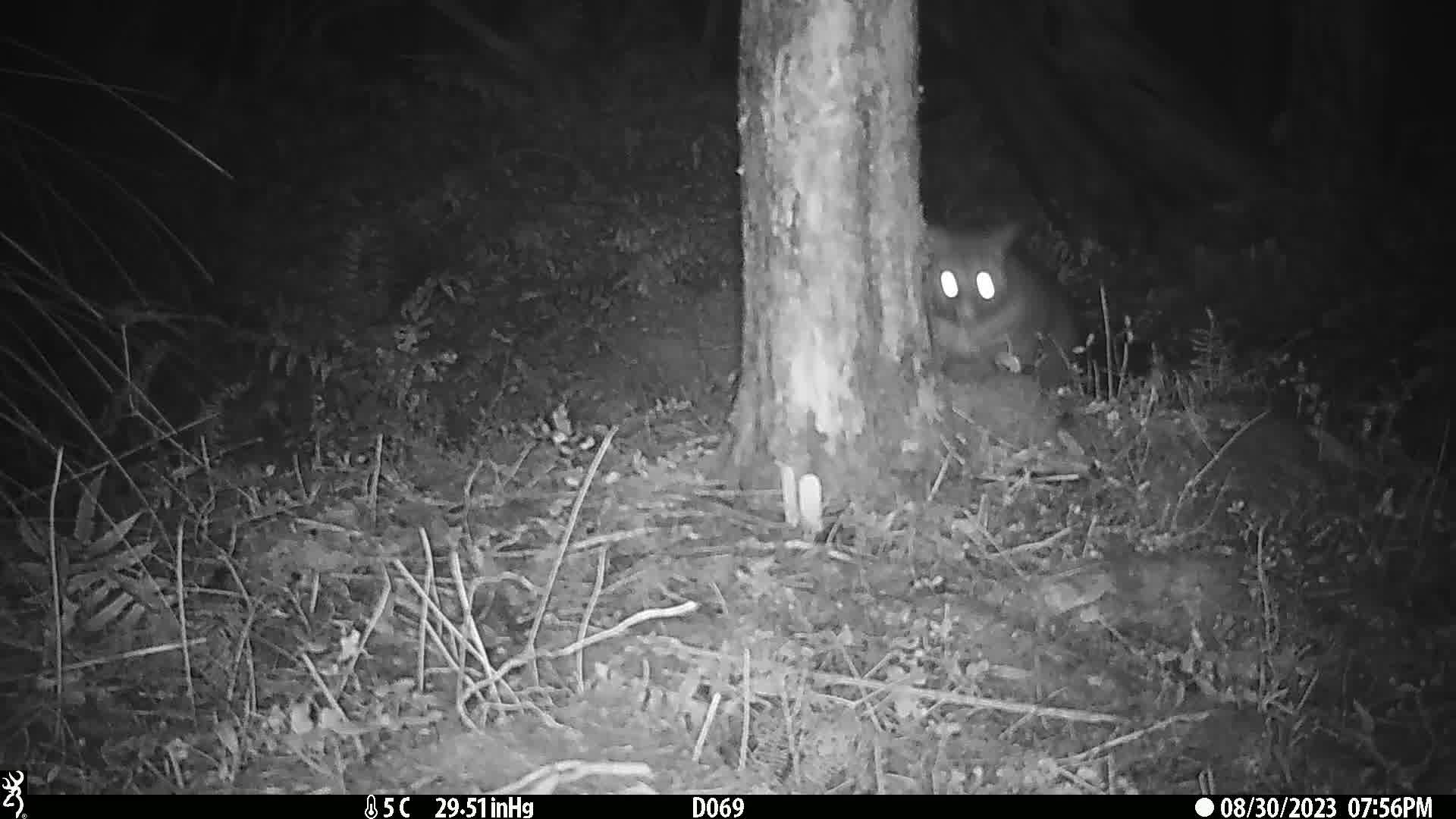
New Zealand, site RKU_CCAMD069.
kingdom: Animalia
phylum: Chordata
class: Mammalia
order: Diprotodontia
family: Phalangeridae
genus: Trichosurus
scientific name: Trichosurus vulpecula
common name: common brushtail possum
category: possum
Possum (common brushtail possum) (Trichosurus vulpecula).